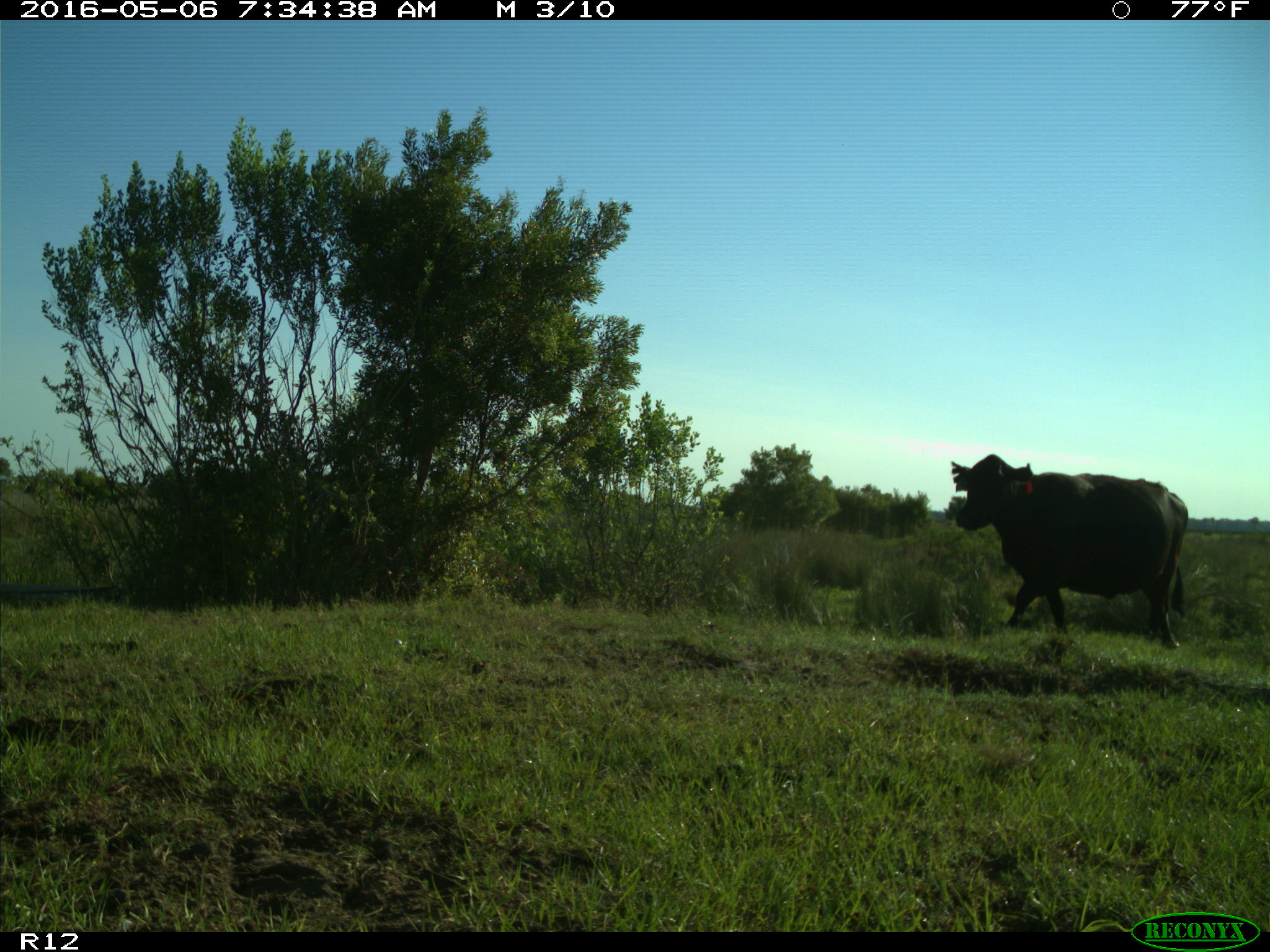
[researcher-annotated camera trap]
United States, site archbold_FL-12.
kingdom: Animalia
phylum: Chordata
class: Mammalia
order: Artiodactyla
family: Bovidae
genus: Bos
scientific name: Bos taurus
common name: domestic cow